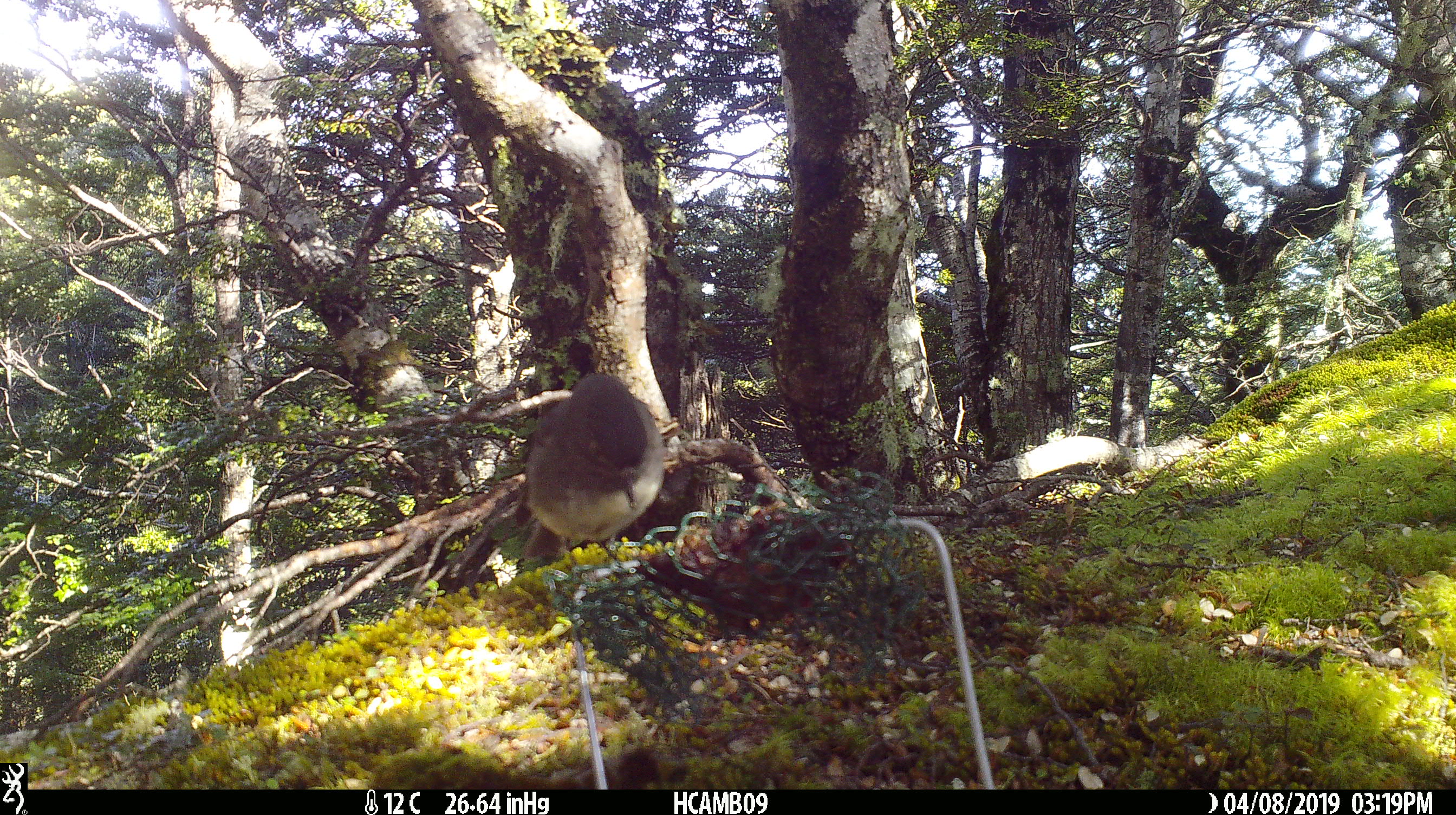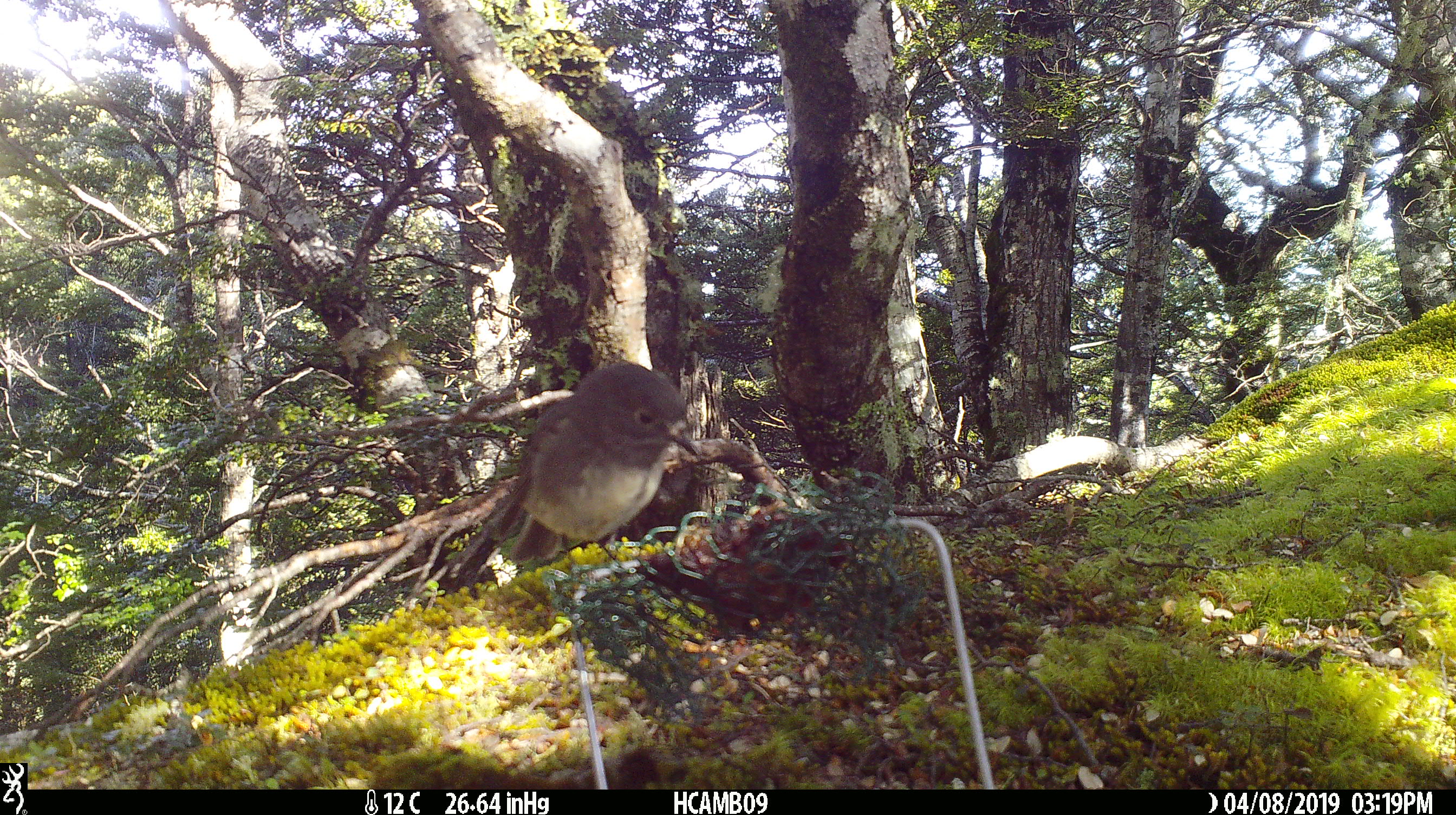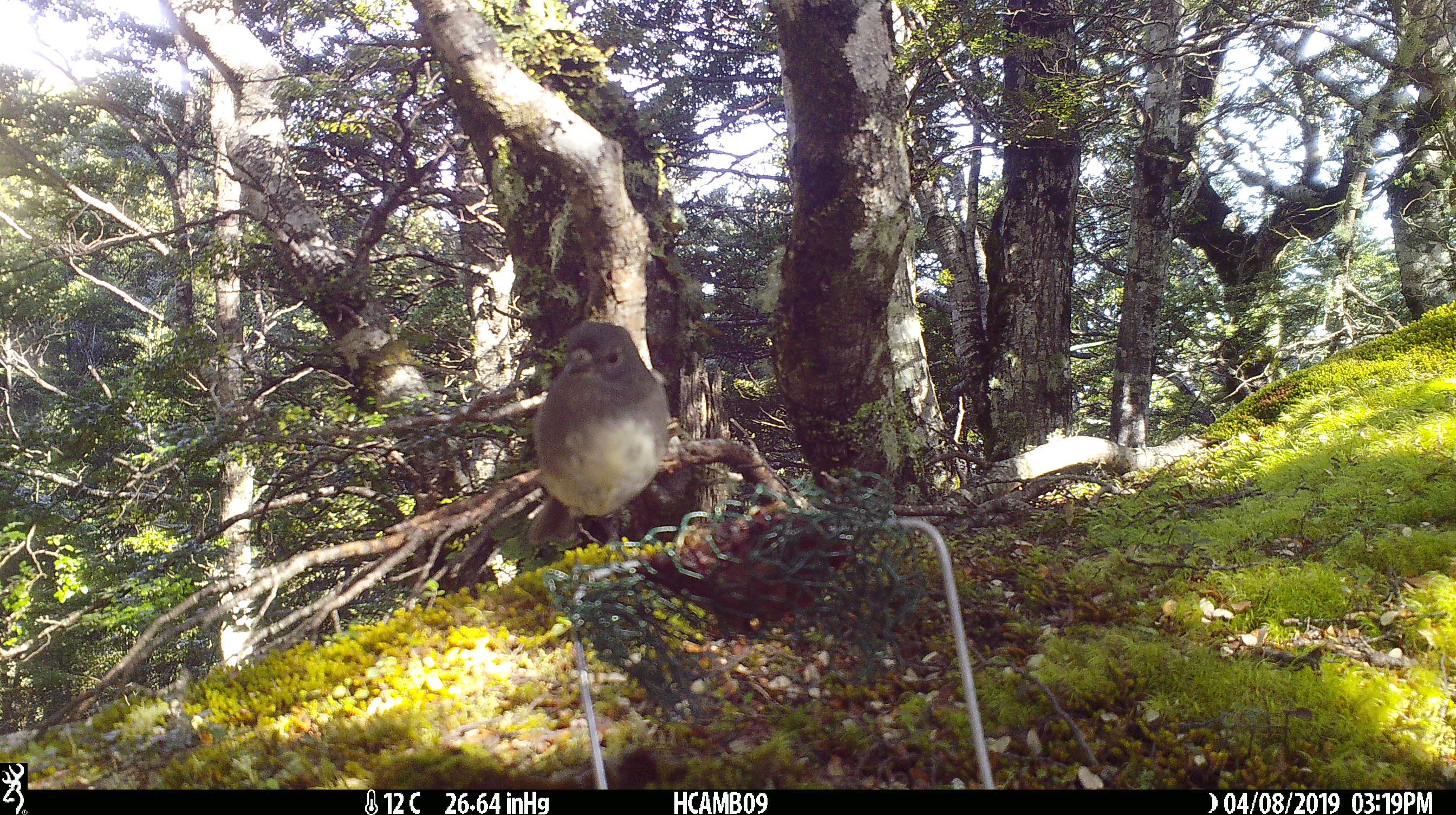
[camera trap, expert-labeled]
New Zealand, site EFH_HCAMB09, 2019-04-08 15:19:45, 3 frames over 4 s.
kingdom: Animalia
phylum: Chordata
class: Aves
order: Passeriformes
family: Petroicidae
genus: Petroica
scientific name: Petroica australis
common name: new zealand robin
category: robin